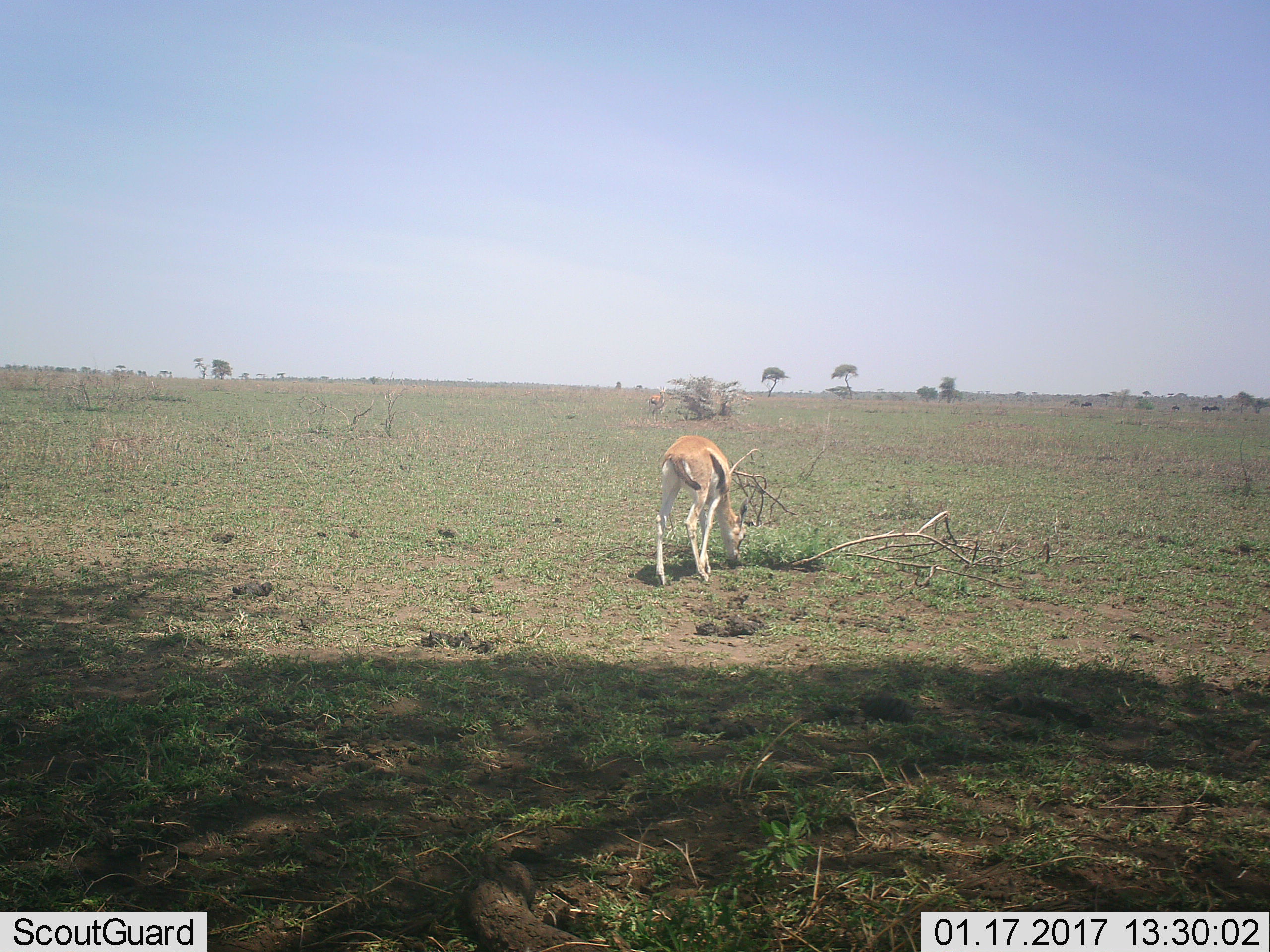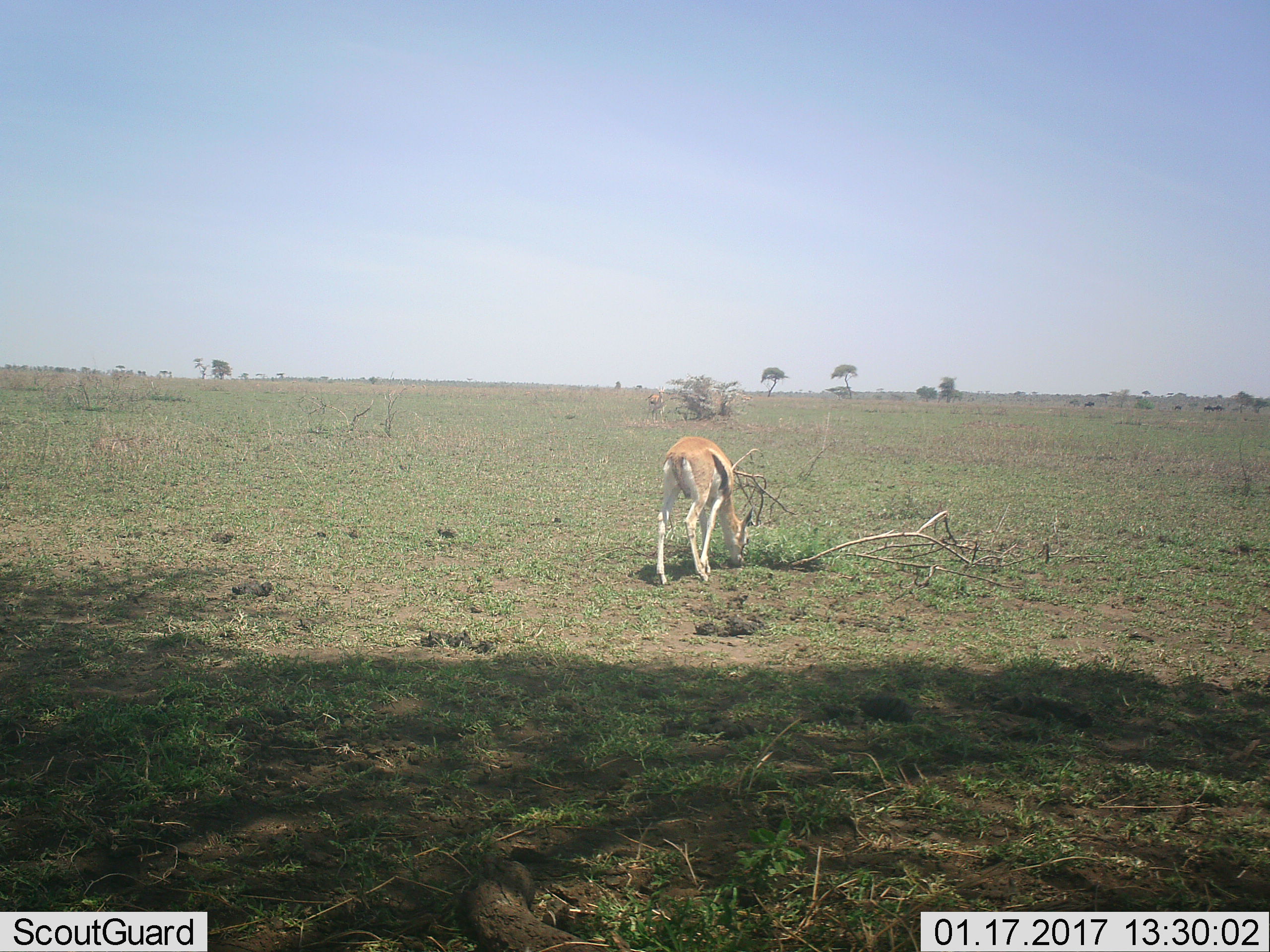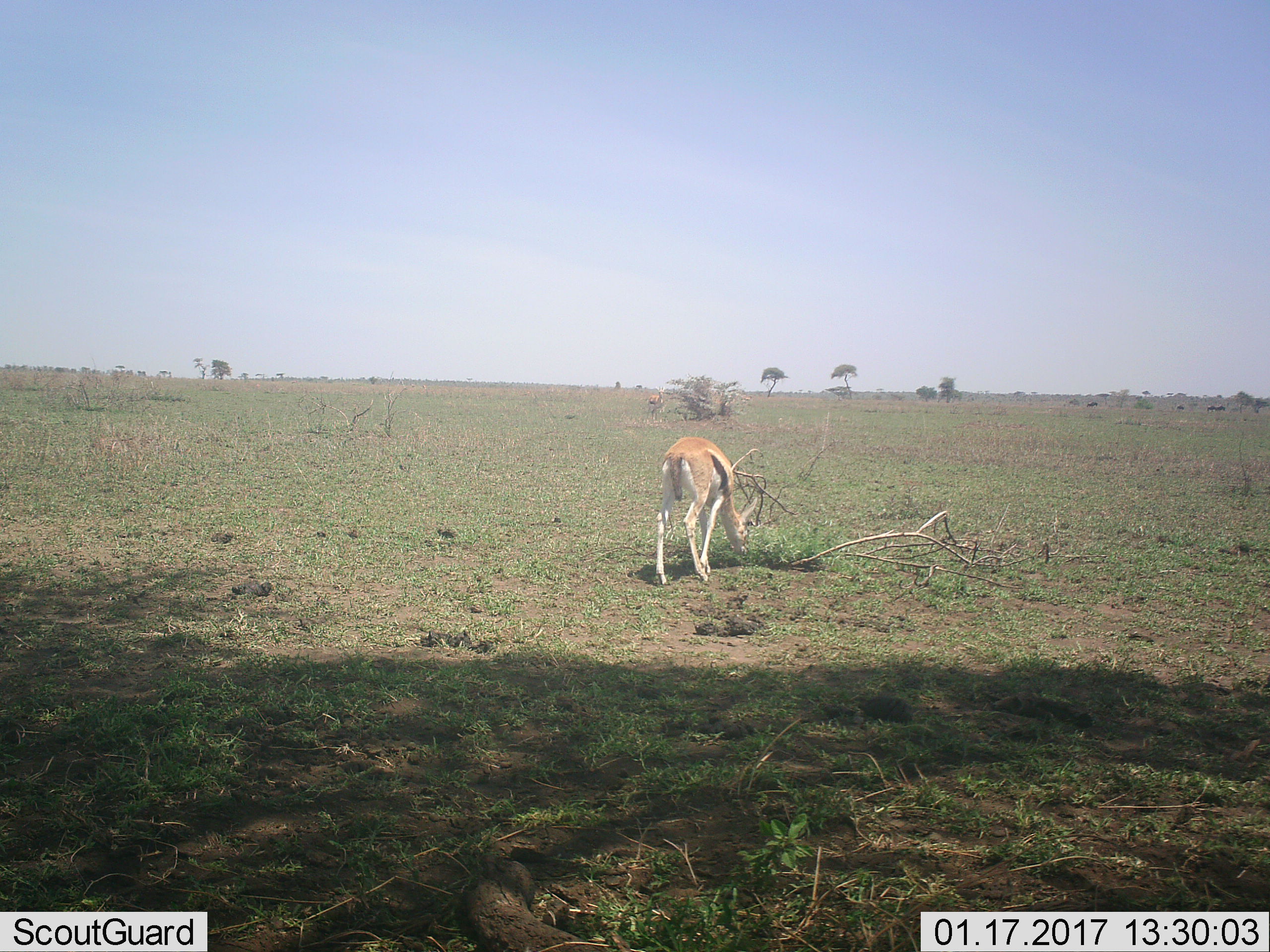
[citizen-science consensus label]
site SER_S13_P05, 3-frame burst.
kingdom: Animalia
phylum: Chordata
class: Mammalia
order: Artiodactyla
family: Bovidae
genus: Eudorcas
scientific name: Eudorcas thomsonii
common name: thomson's gazelle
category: gazellethomsons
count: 2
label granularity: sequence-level